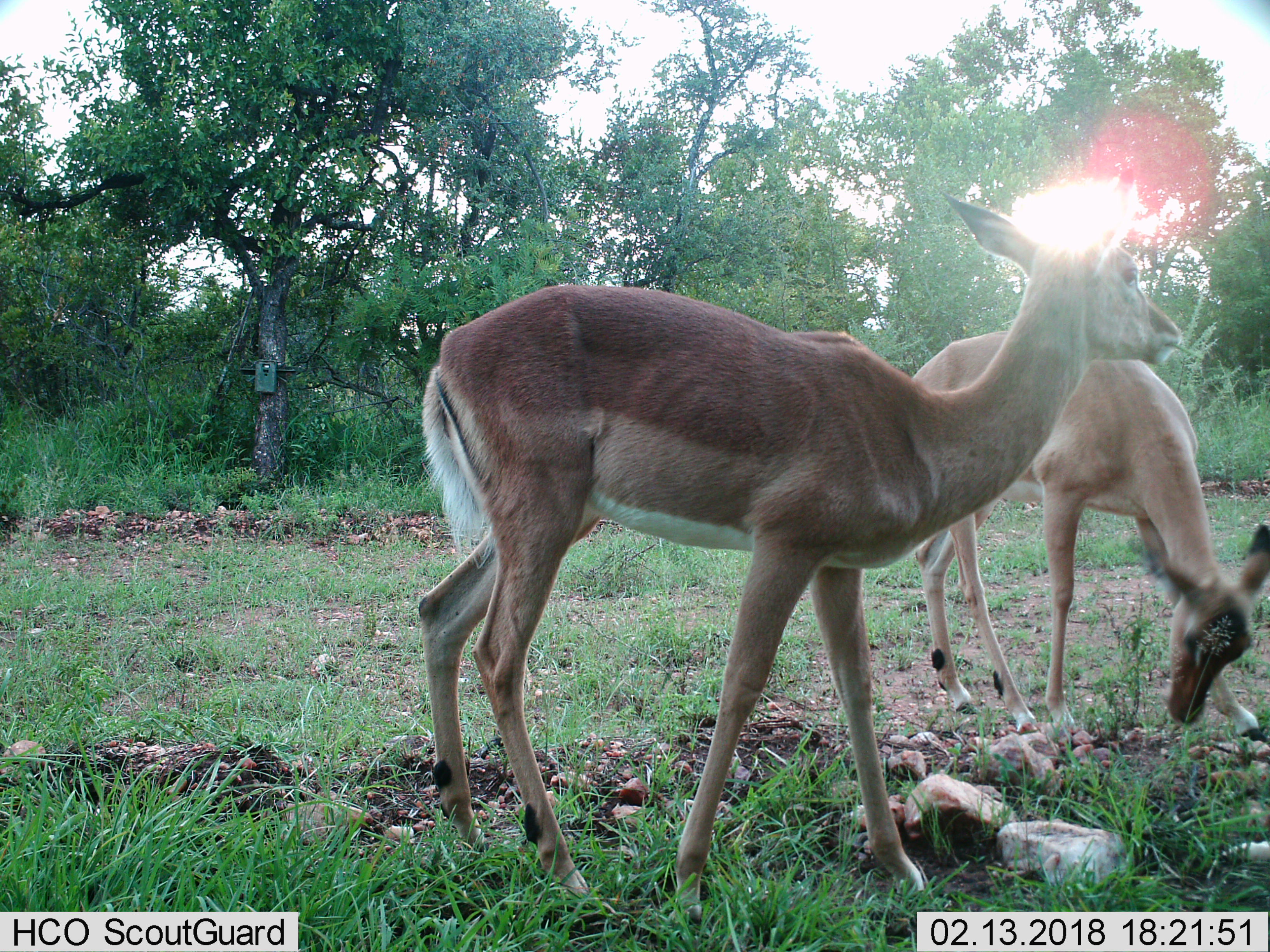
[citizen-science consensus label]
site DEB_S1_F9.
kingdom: Animalia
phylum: Chordata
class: Mammalia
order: Artiodactyla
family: Bovidae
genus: Aepyceros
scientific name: Aepyceros melampus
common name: impala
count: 2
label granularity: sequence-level